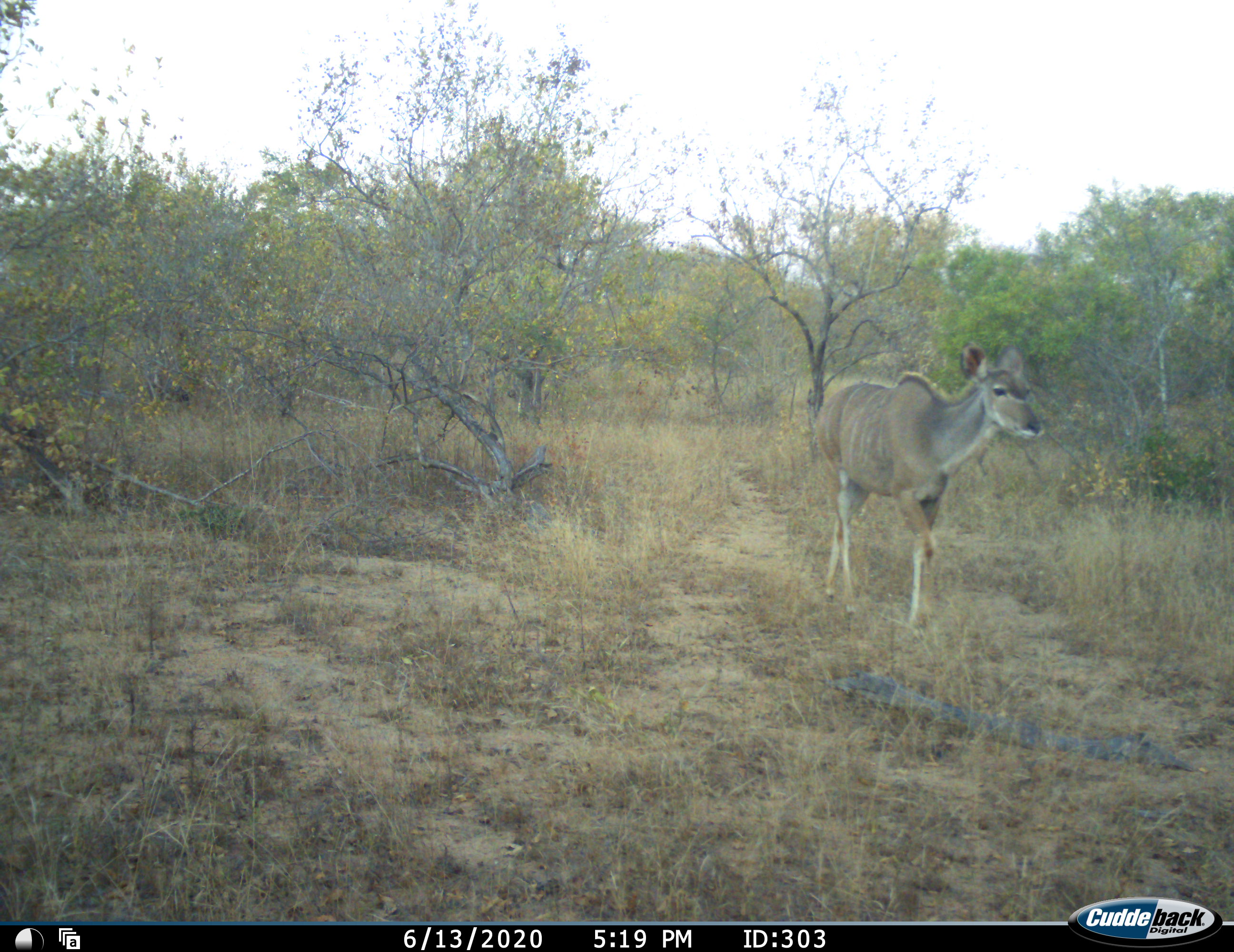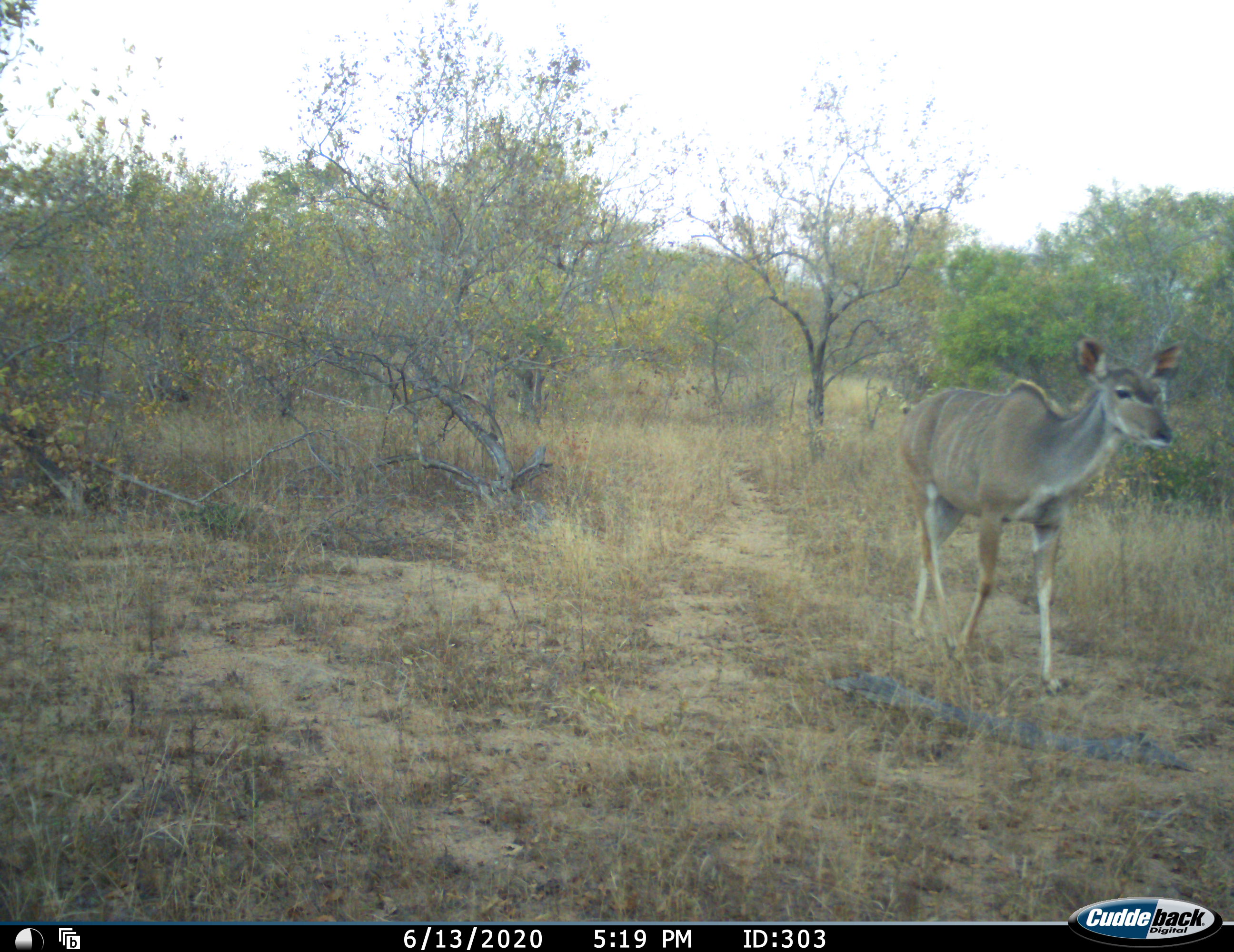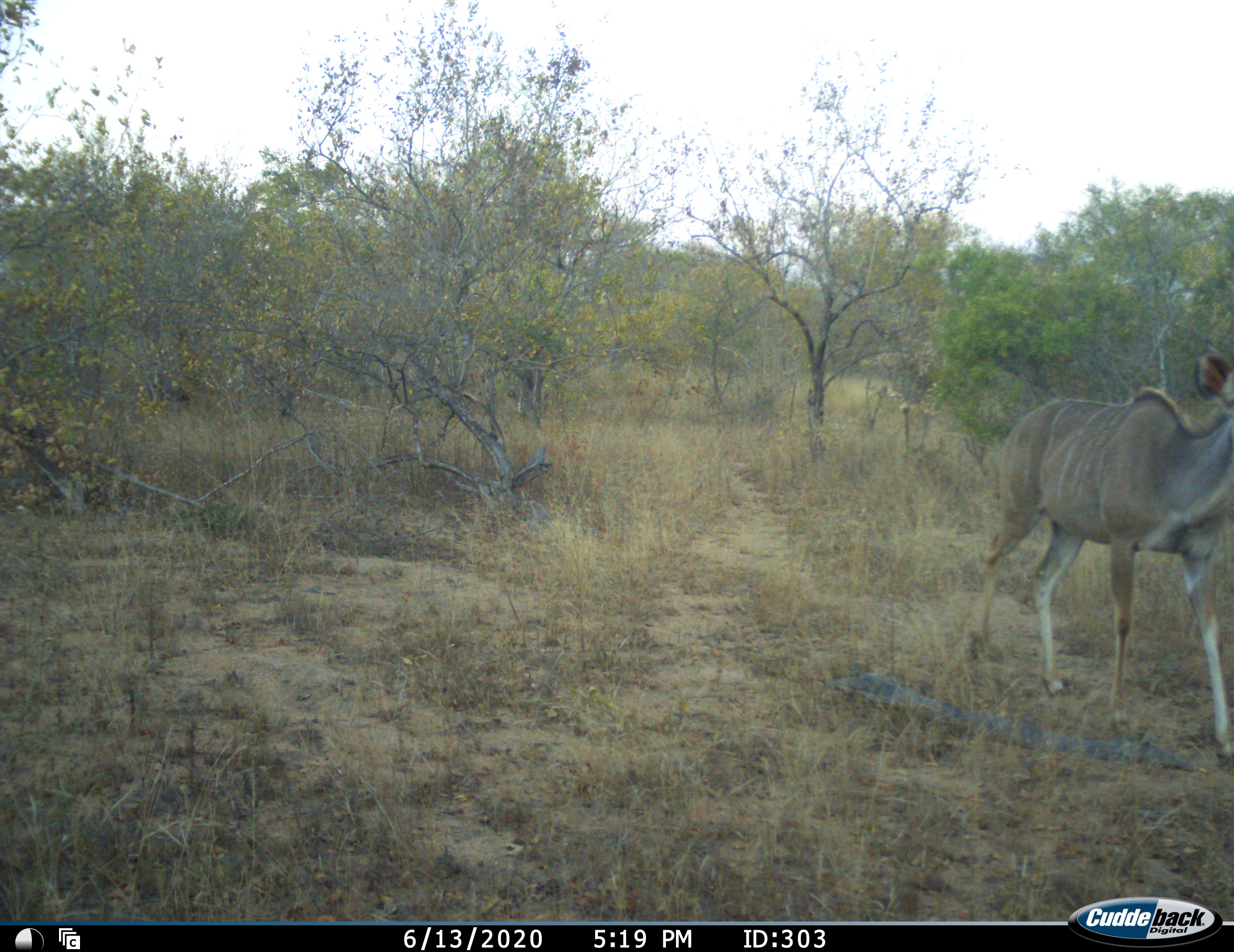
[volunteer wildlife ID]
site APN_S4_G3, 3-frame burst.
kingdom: Animalia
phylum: Chordata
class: Mammalia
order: Artiodactyla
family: Bovidae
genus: Tragelaphus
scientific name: Tragelaphus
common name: kudu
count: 1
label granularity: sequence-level